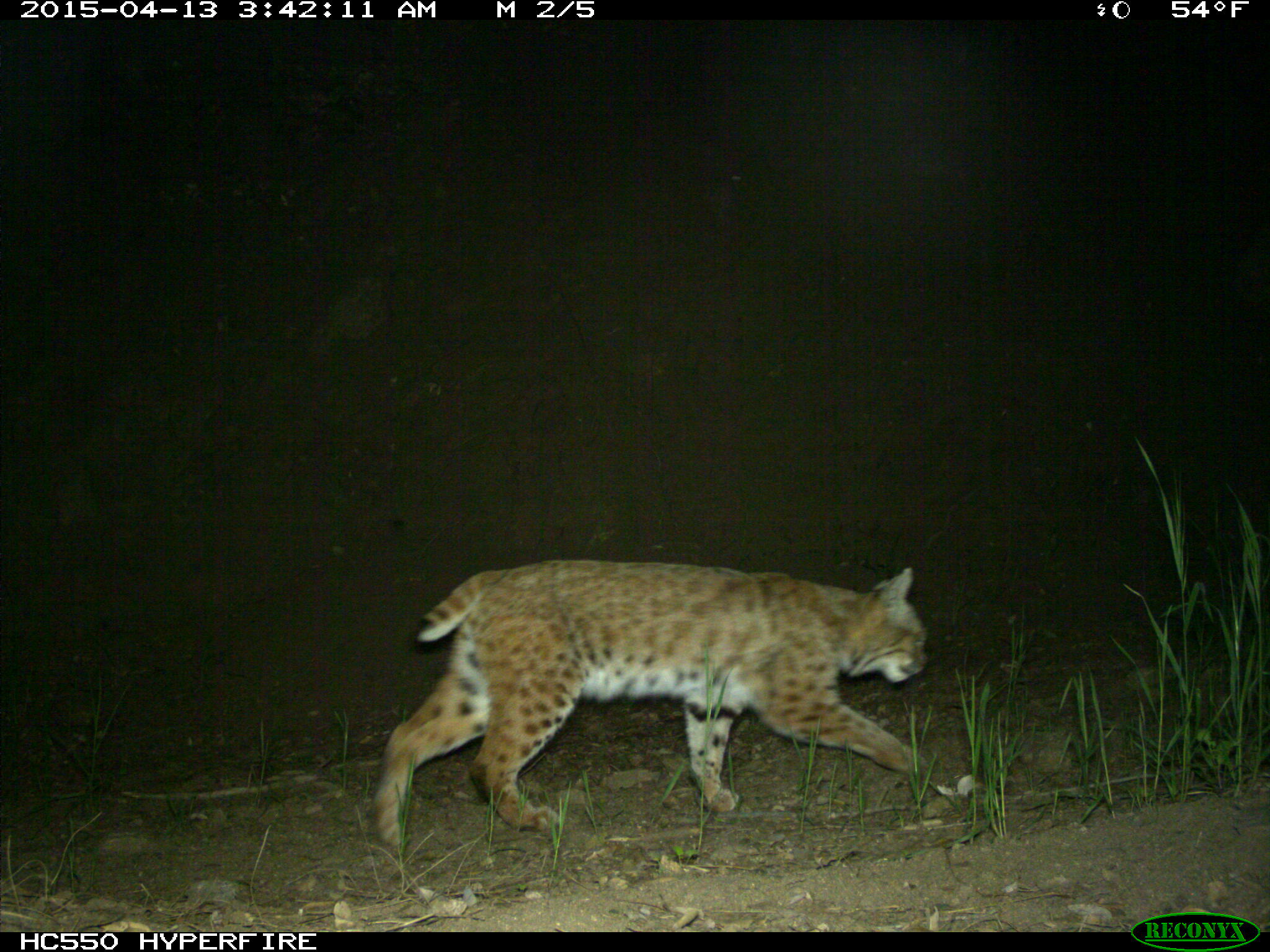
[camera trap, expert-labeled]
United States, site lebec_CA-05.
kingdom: Animalia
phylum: Chordata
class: Mammalia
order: Carnivora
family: Felidae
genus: Lynx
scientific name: Lynx rufus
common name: bobcat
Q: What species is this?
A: Lynx rufus (bobcat).